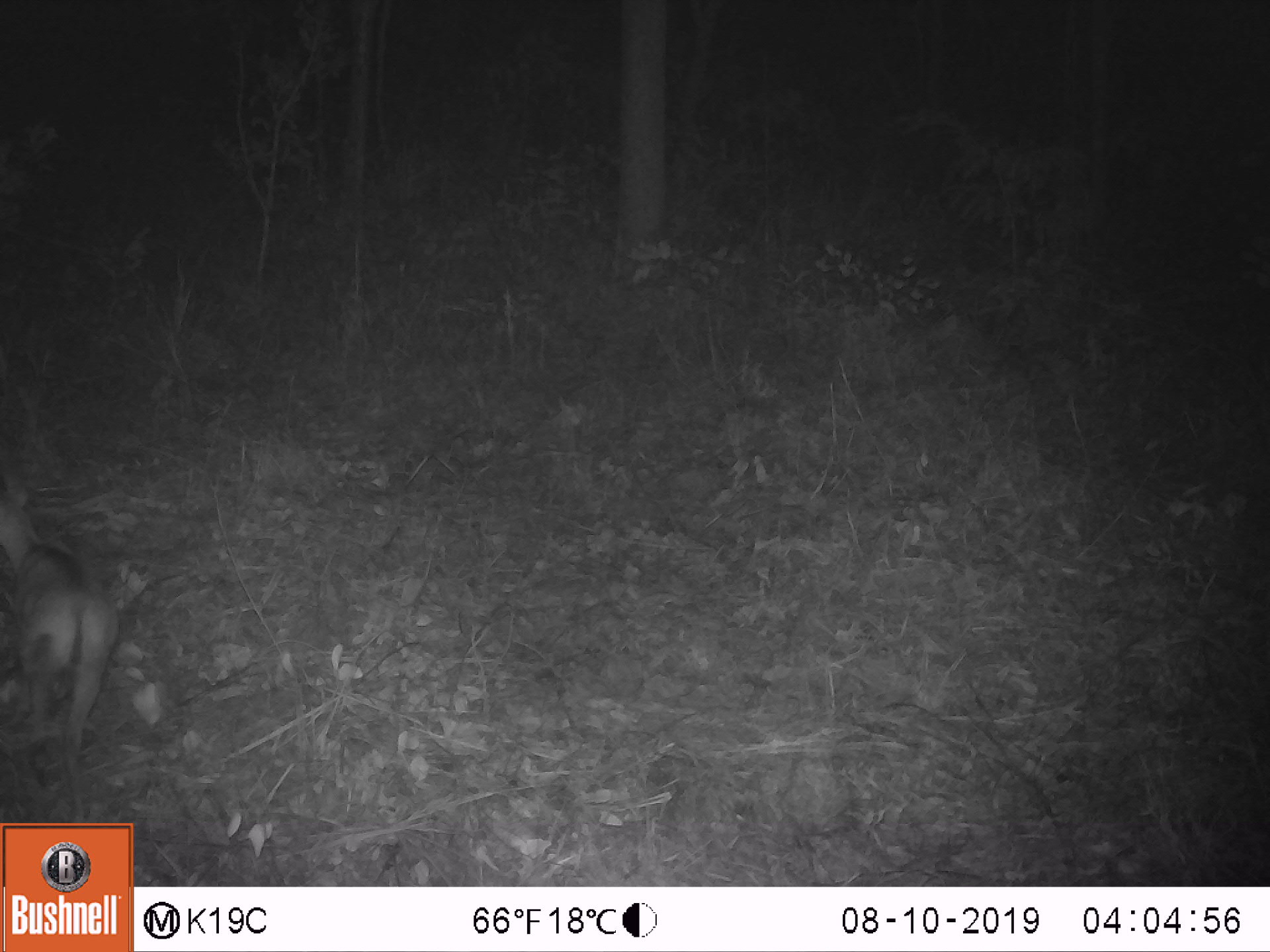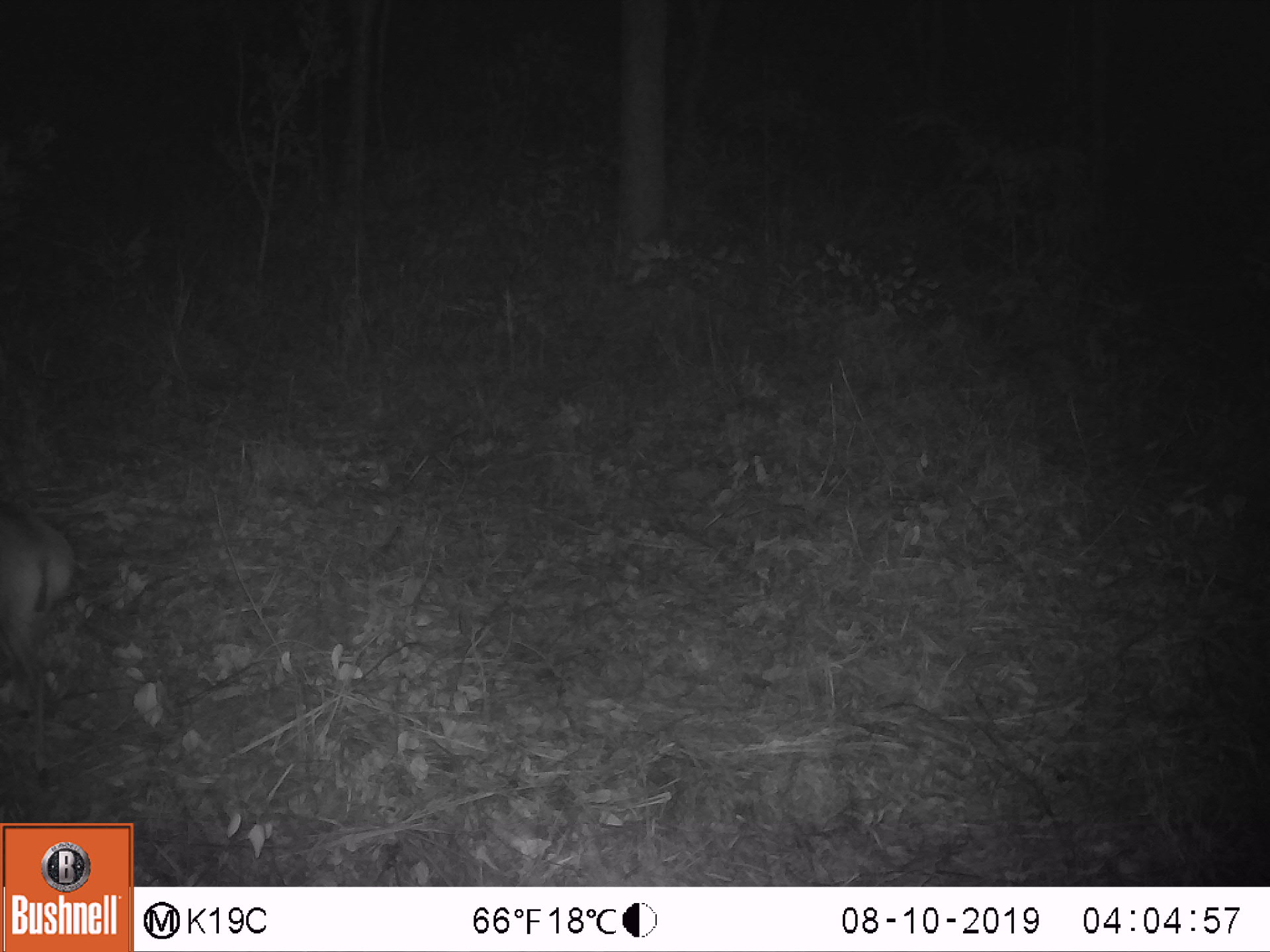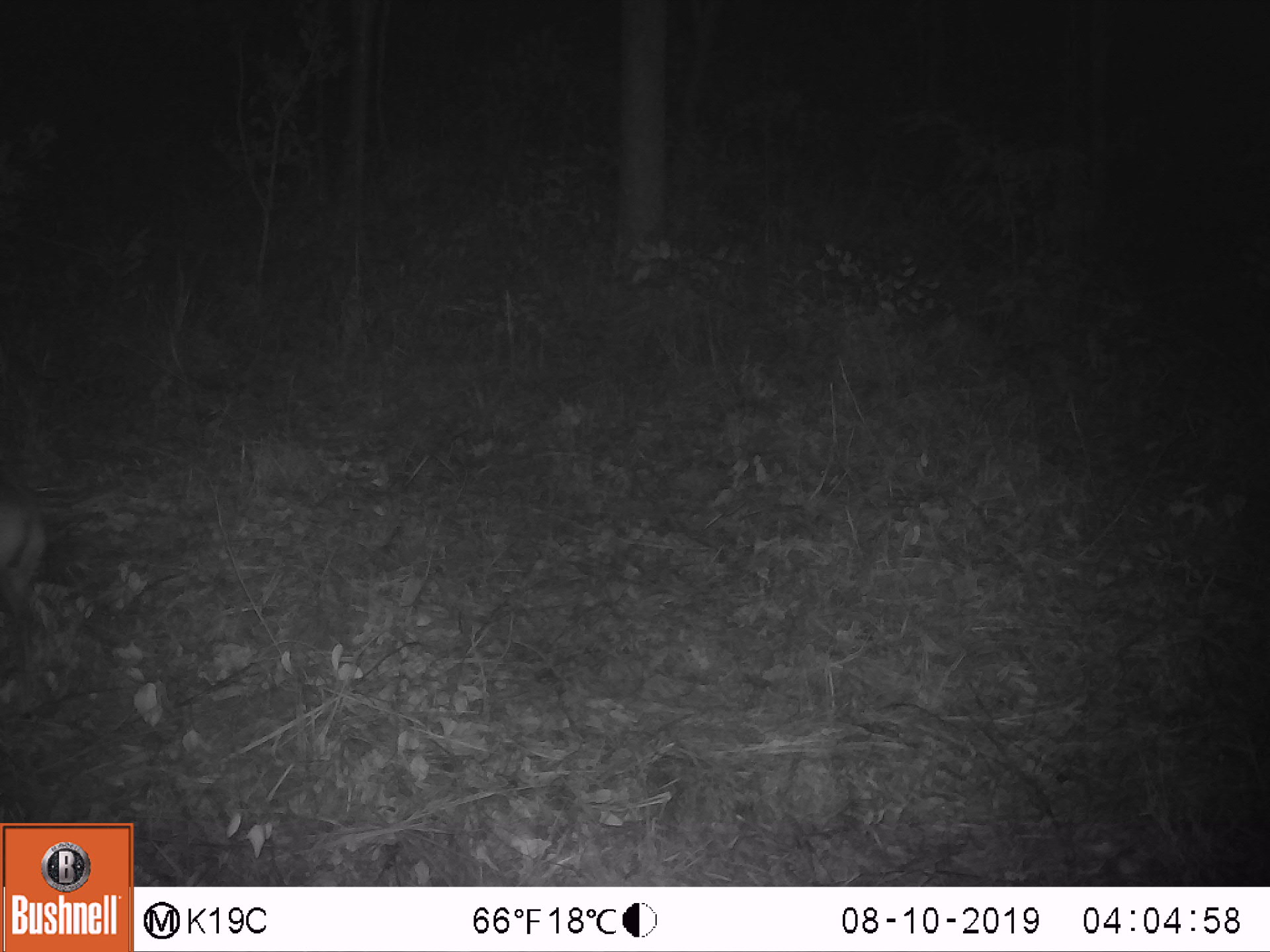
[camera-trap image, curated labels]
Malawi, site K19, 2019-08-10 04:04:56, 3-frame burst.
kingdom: Animalia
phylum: Chordata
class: Mammalia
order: Artiodactyla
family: Bovidae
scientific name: Antilopinae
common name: small antelope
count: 1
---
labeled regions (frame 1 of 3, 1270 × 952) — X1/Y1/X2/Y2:
small antelope: 2/468/121/799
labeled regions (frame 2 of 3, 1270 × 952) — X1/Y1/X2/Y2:
small antelope: 4/479/80/792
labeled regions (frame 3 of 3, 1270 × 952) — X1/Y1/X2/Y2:
small antelope: 2/462/52/671